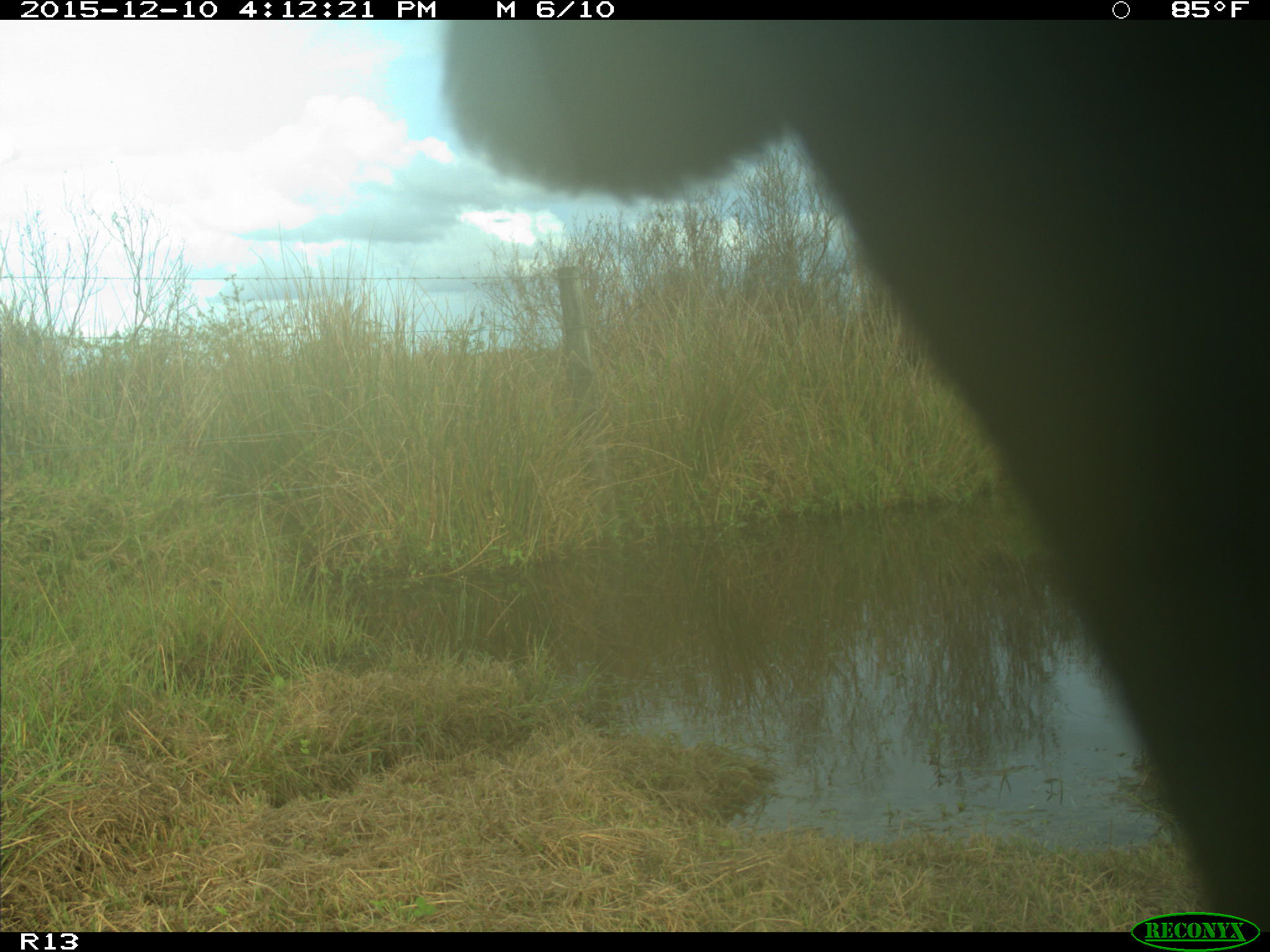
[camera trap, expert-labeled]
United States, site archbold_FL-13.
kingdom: Animalia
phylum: Chordata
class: Mammalia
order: Artiodactyla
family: Bovidae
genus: Bos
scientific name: Bos taurus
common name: domestic cow